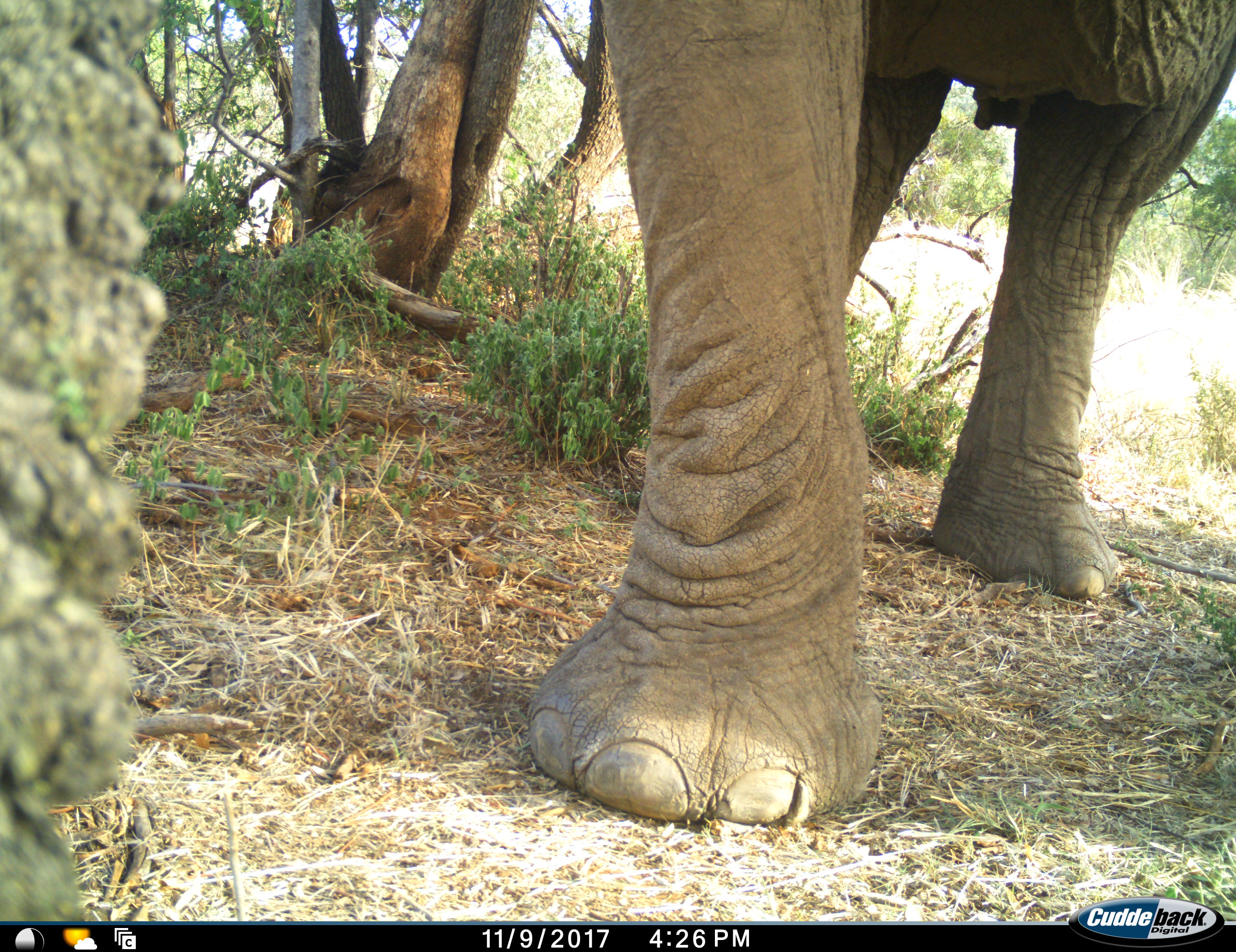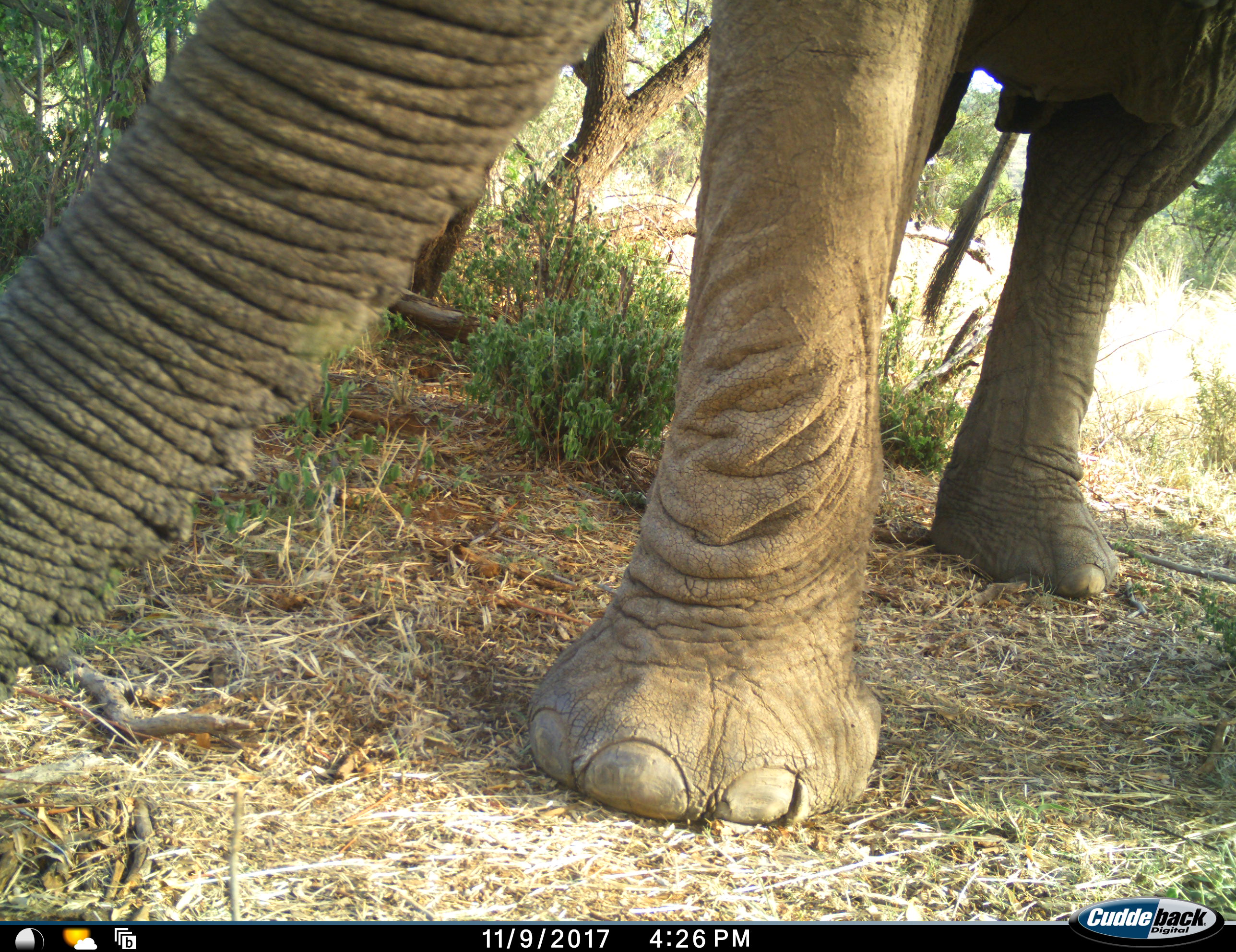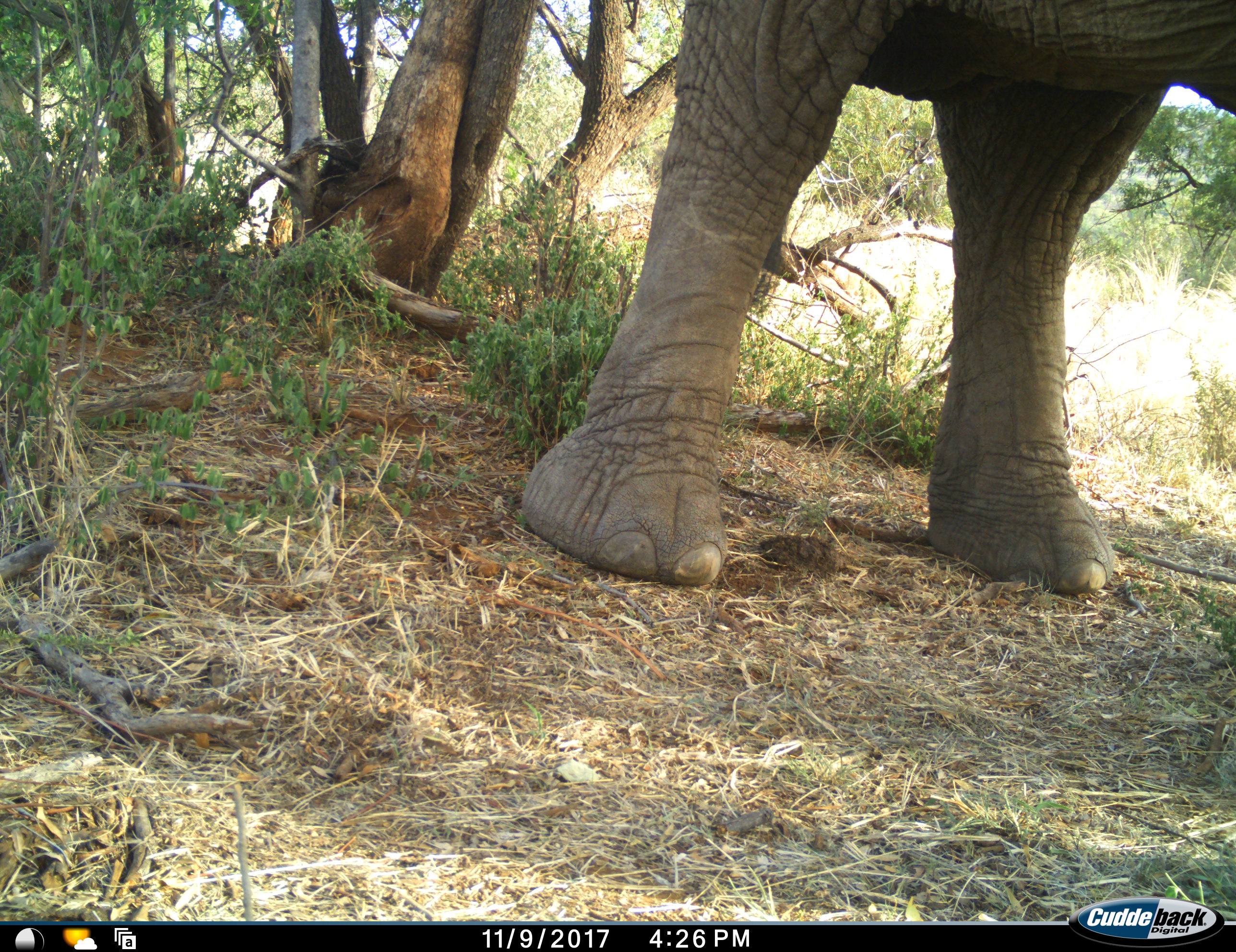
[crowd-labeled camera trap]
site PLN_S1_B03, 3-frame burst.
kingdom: Animalia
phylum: Chordata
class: Mammalia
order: Proboscidea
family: Elephantidae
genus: Loxodonta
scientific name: Loxodonta africana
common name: african bush elephant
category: elephant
Elephant (african bush elephant) (Loxodonta africana), count 1. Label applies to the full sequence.